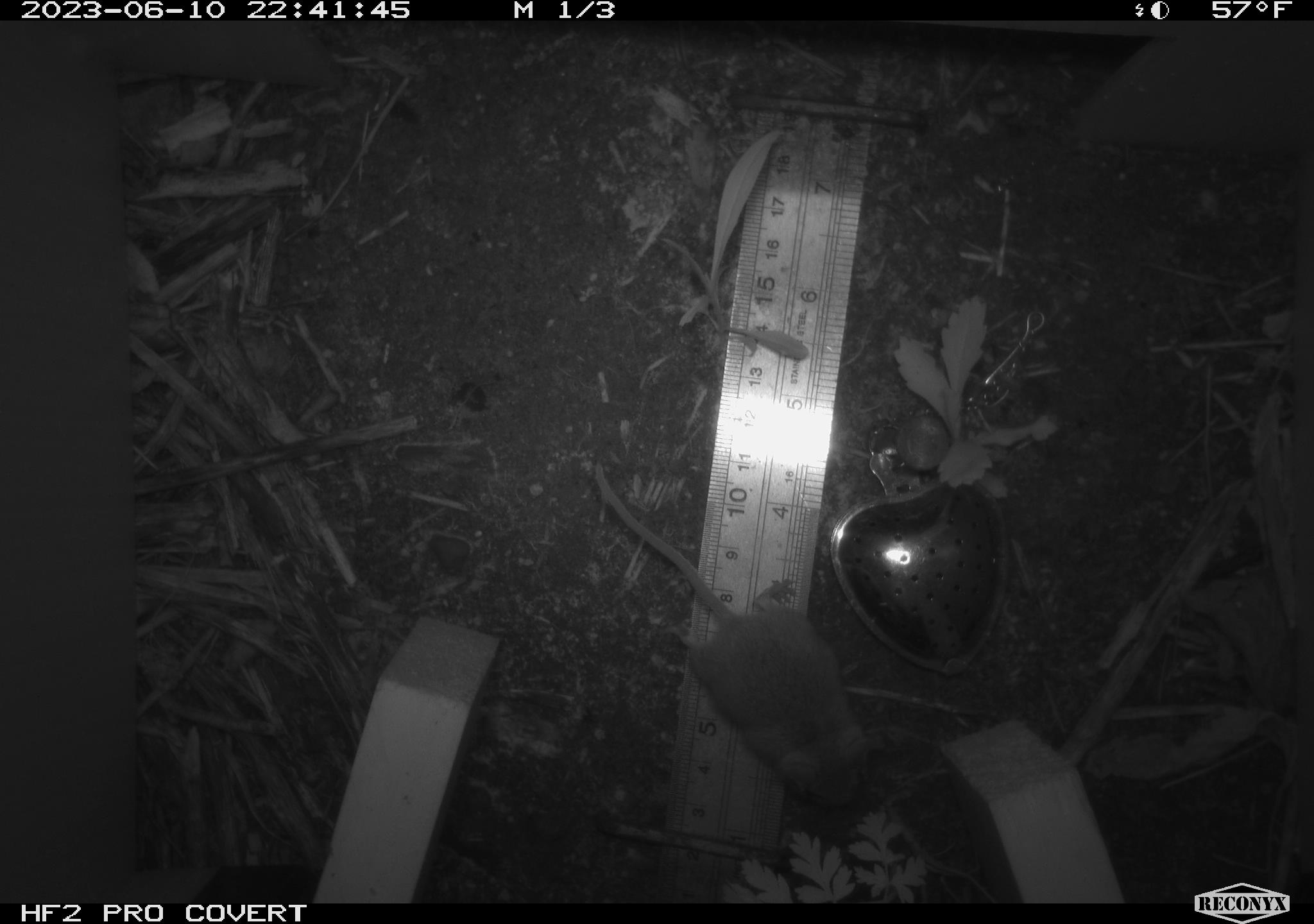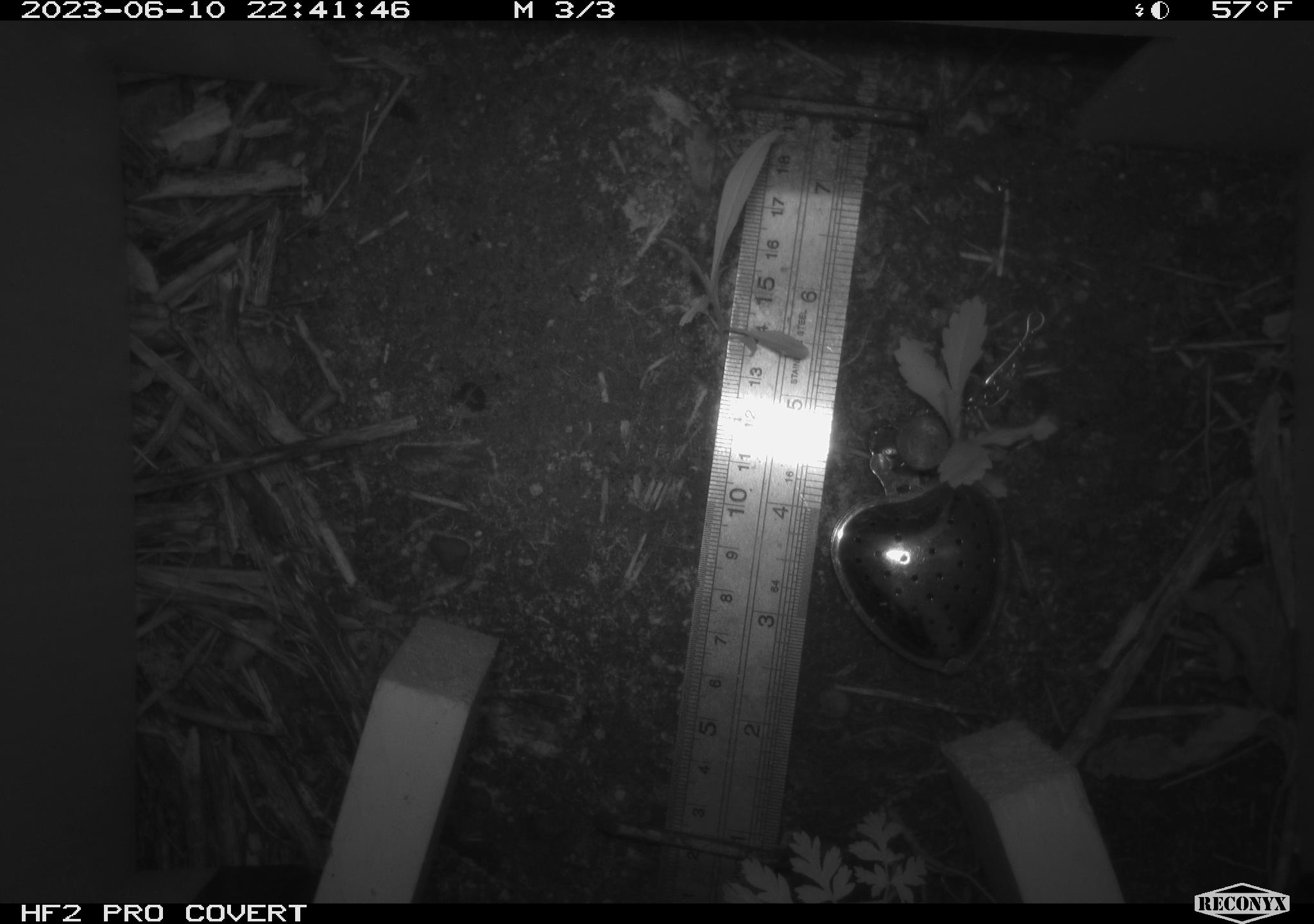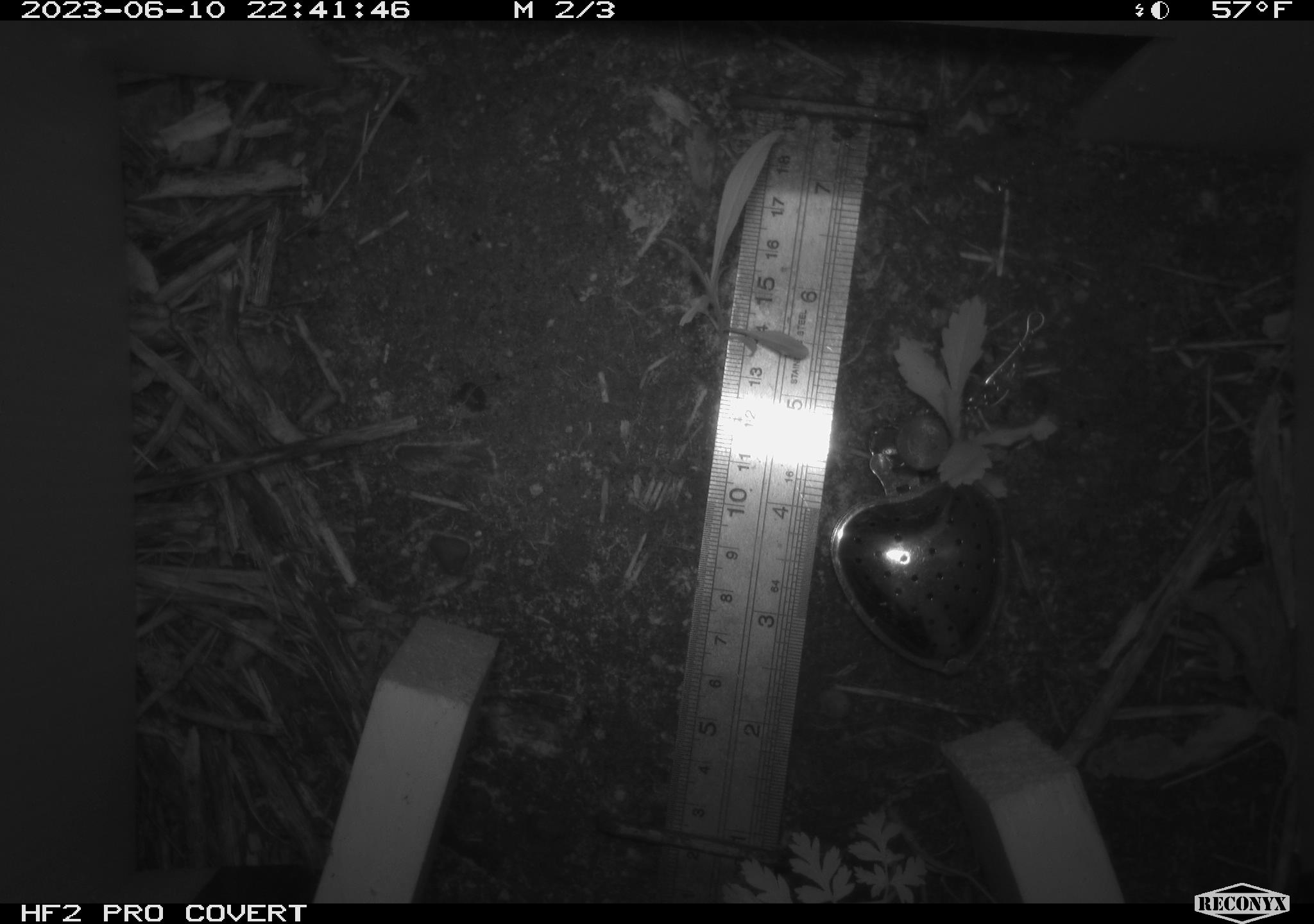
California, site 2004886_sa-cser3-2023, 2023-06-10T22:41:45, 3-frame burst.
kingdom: Animalia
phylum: Chordata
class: Mammalia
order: Rodentia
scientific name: Rodentia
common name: mouse species